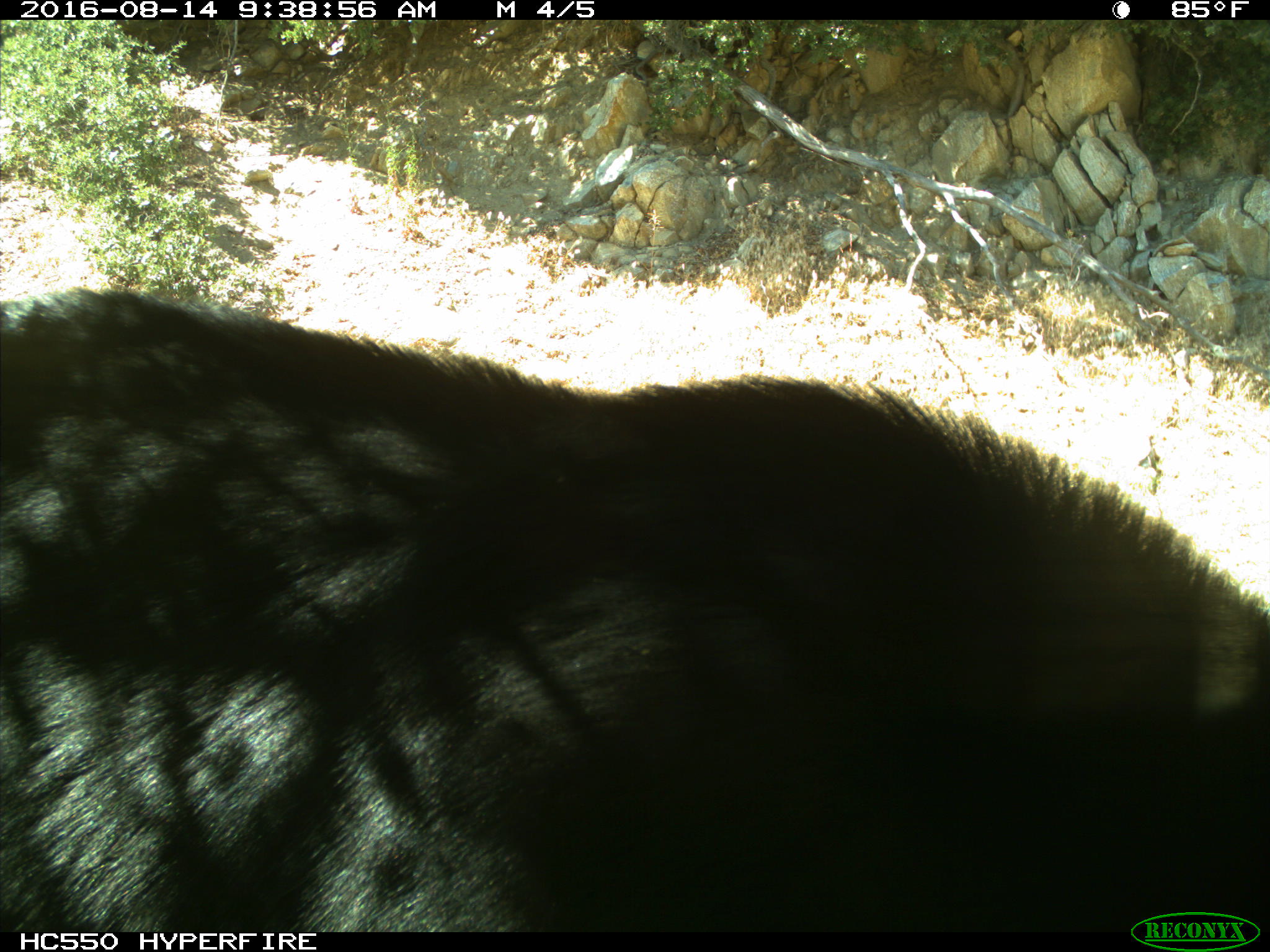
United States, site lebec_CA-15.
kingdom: Animalia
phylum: Chordata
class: Mammalia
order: Carnivora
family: Ursidae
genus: Ursus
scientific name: Ursus americanus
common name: american black bear